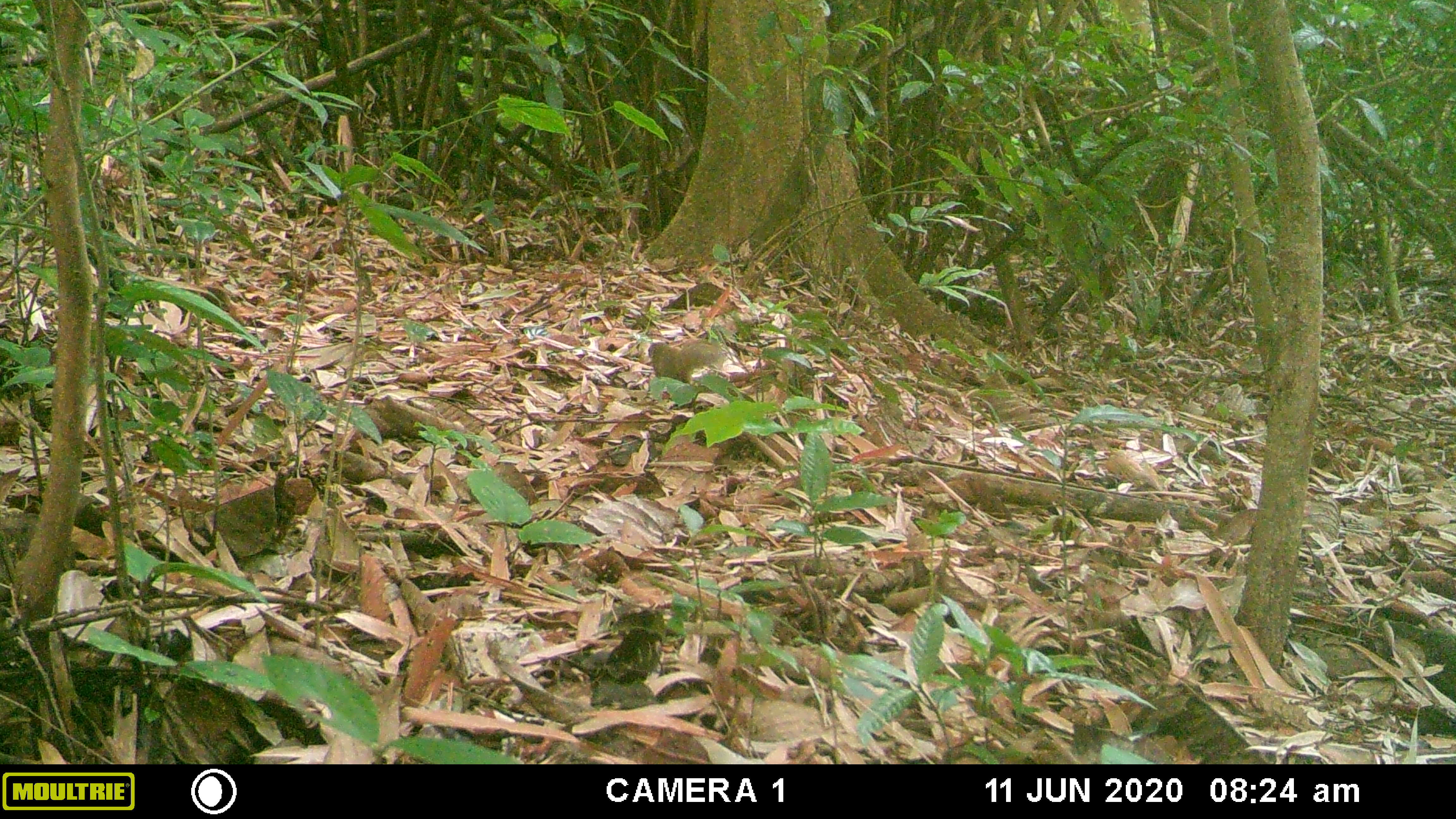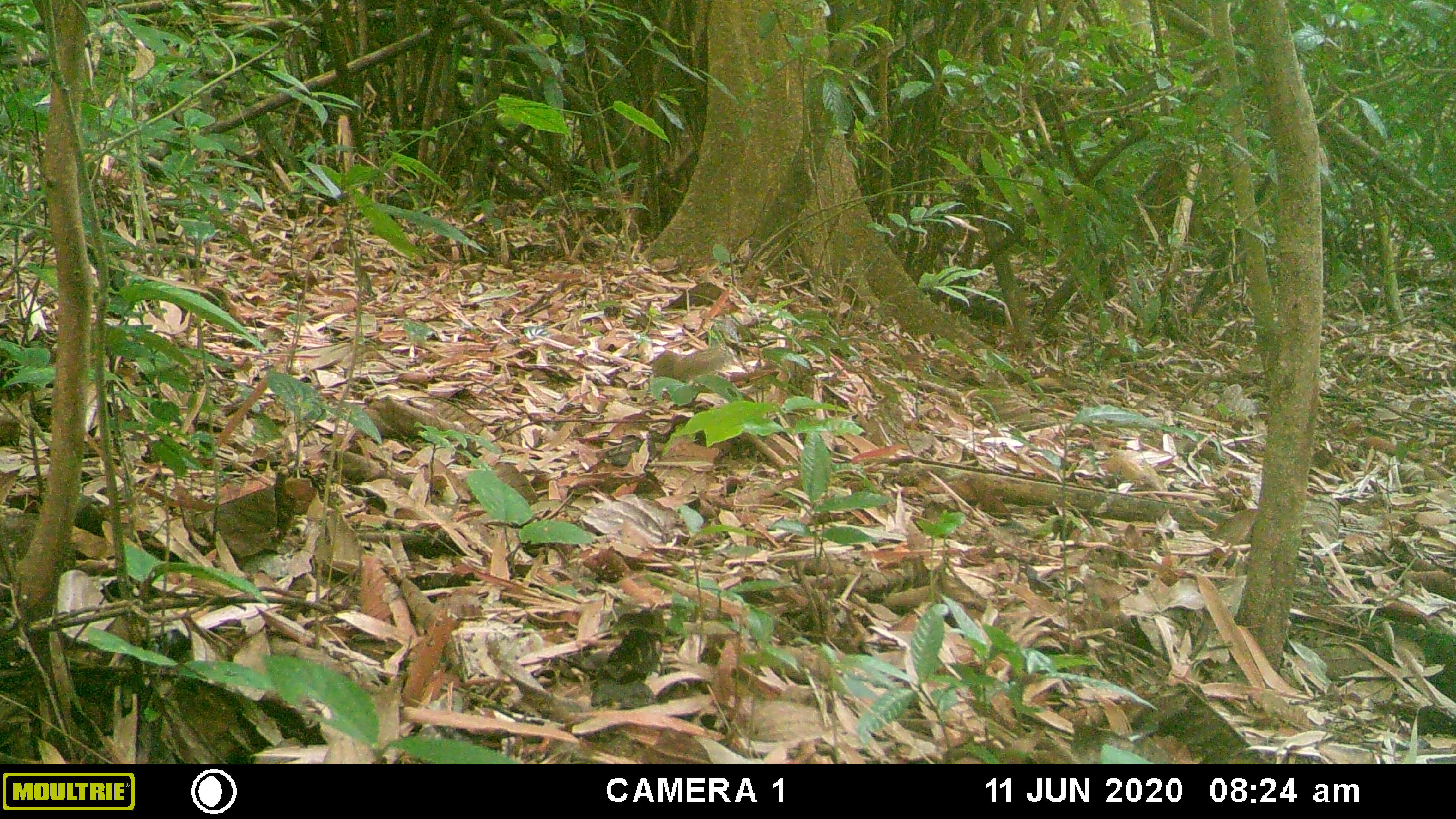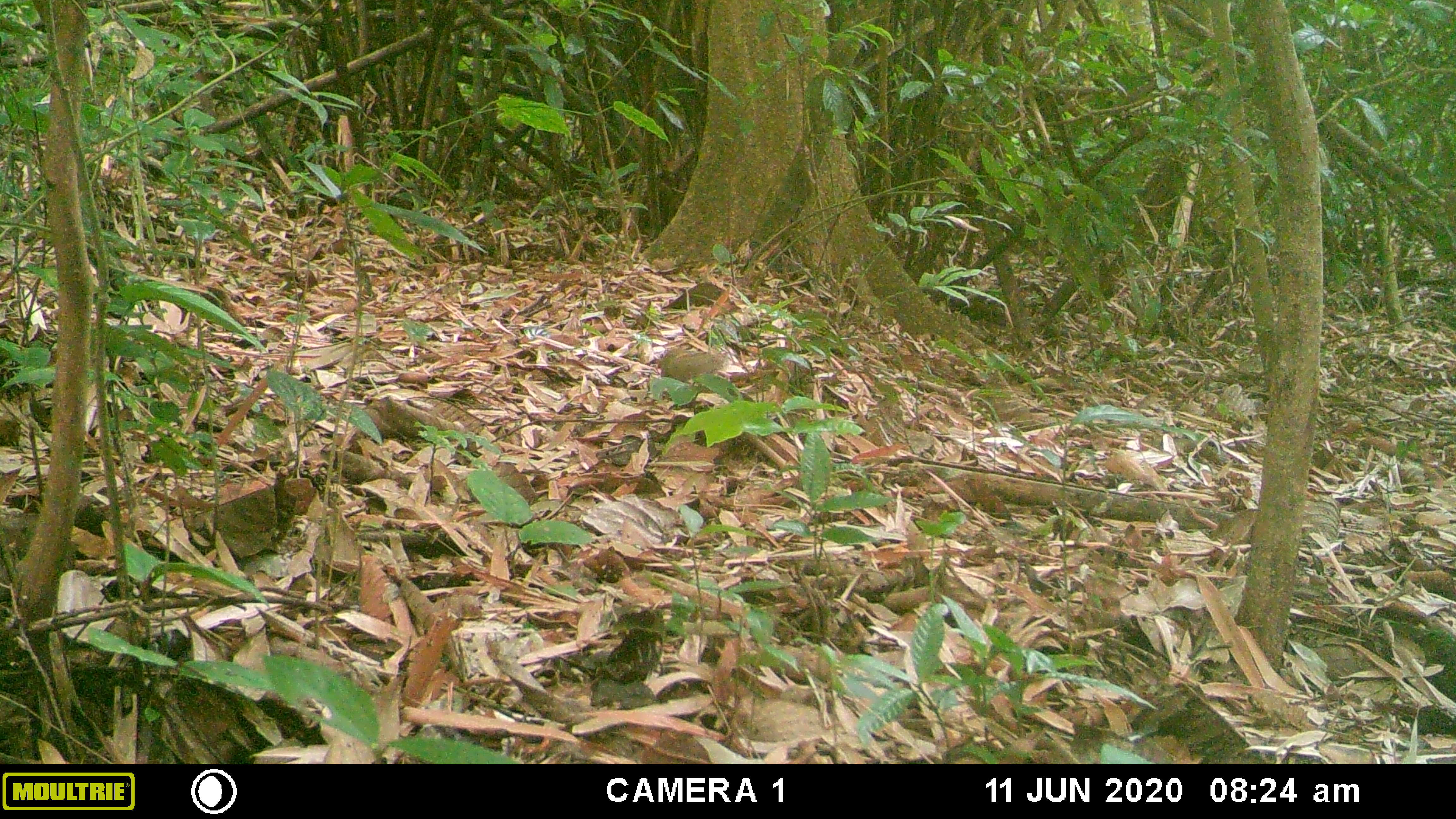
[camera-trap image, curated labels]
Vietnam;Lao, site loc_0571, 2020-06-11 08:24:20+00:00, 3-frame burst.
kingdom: Animalia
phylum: Chordata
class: Mammalia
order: Rodentia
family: Sciuridae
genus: Dremomys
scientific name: Dremomys rufigenis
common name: red-cheeked squirrel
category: red cheeked squirrel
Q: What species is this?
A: Red cheeked squirrel (red-cheeked squirrel) (Dremomys rufigenis).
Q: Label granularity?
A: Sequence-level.